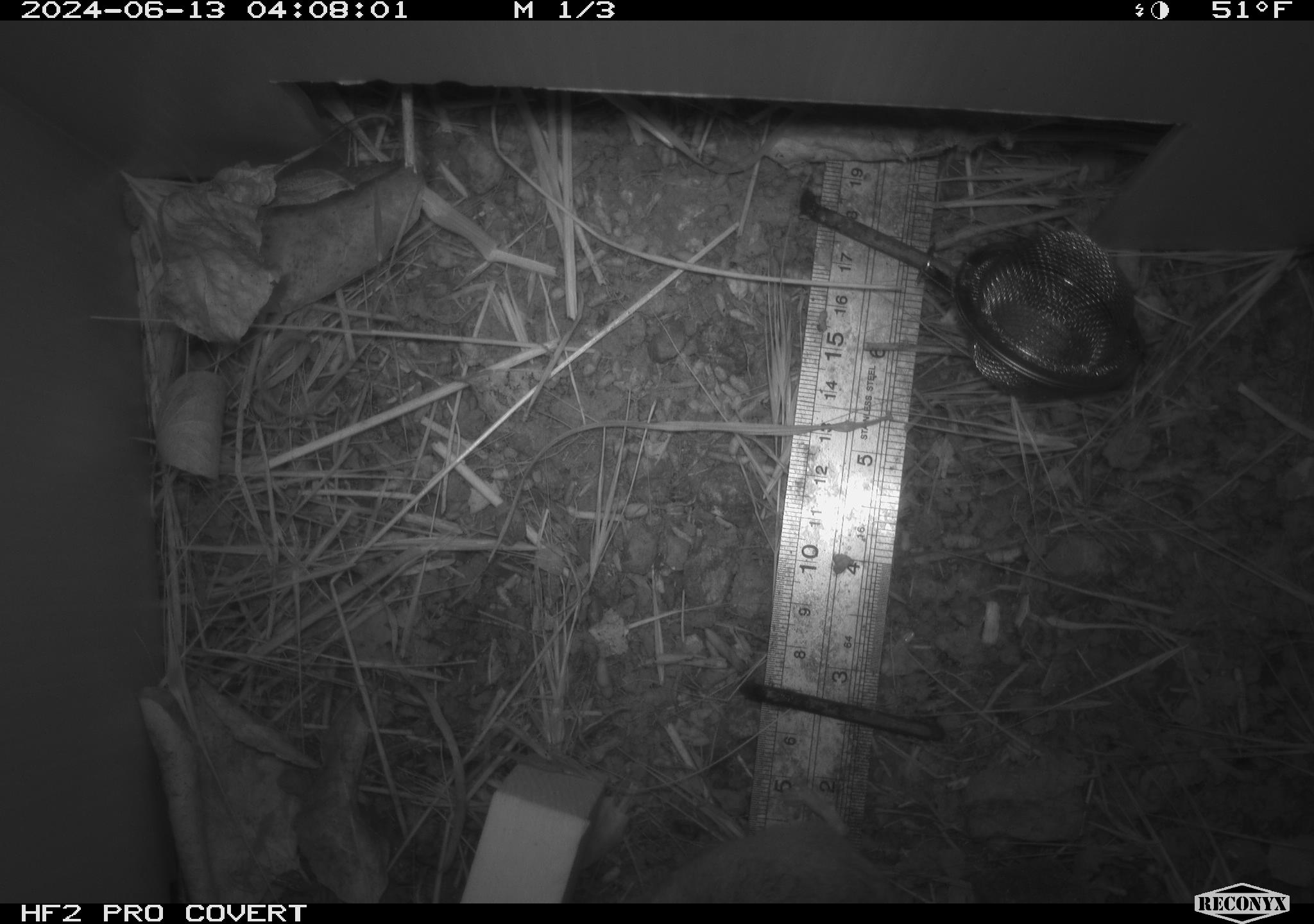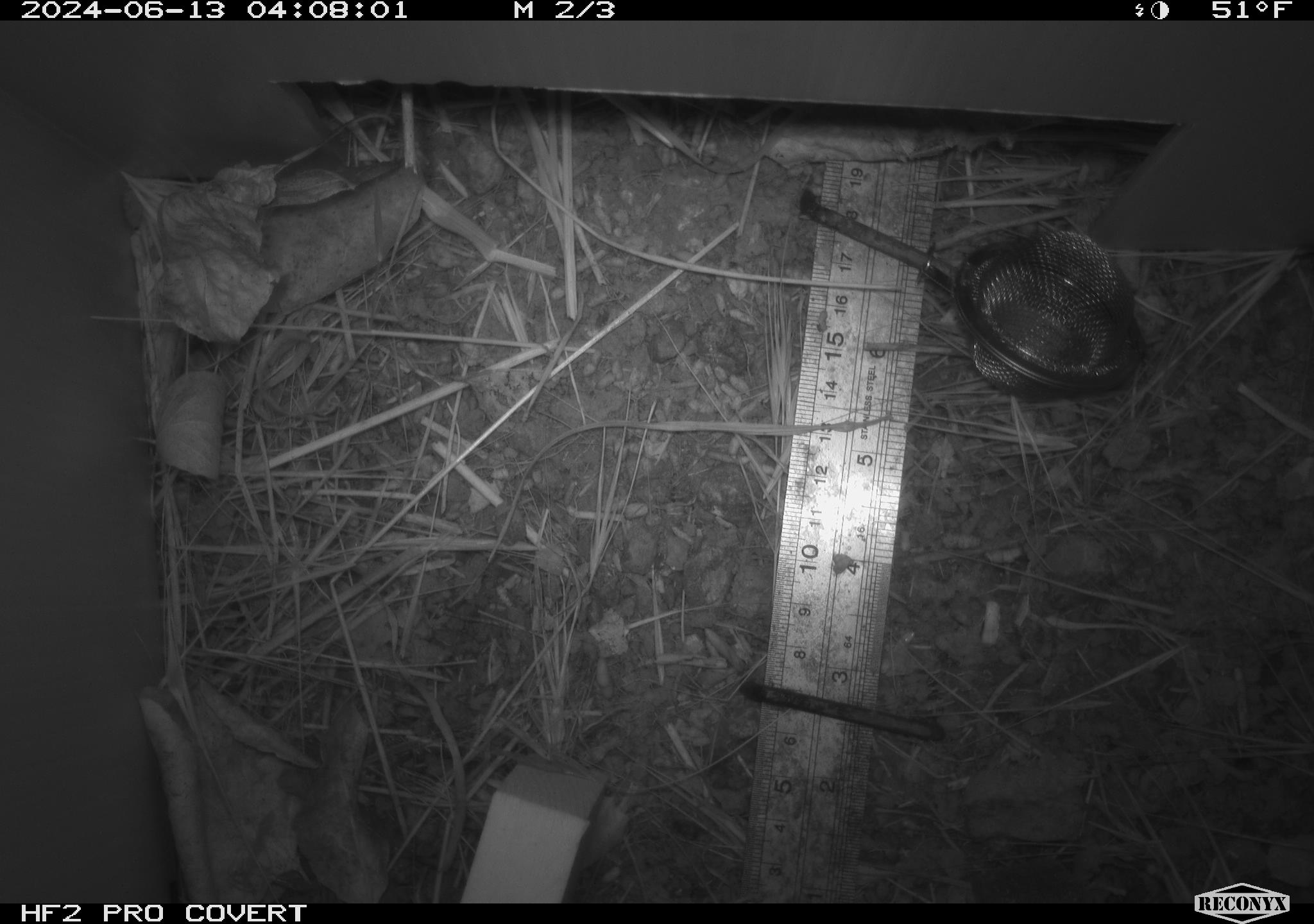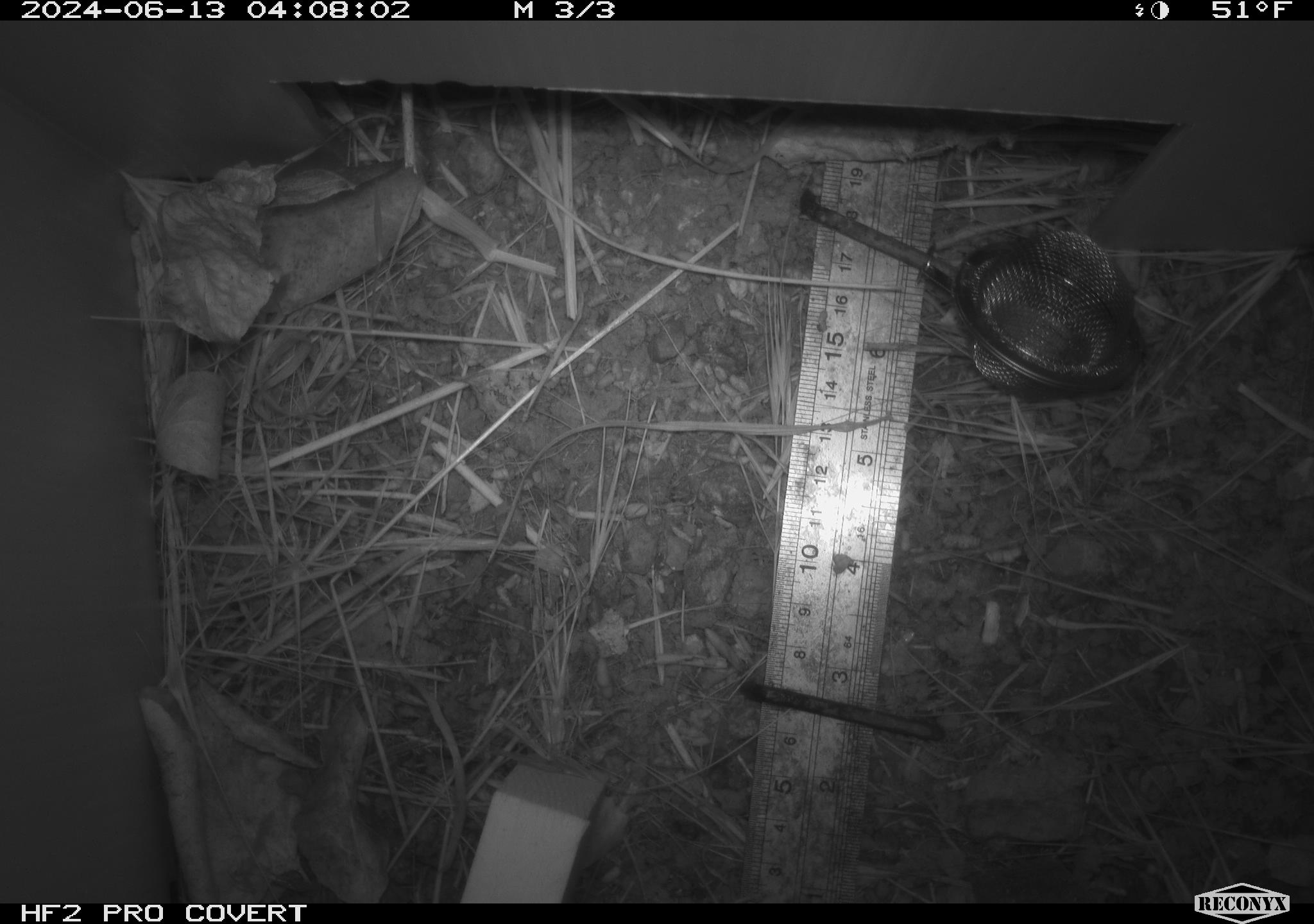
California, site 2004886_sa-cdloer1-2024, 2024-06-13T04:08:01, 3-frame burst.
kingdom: Animalia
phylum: Chordata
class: Mammalia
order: Rodentia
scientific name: Rodentia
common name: mouse species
Mouse species (Rodentia).